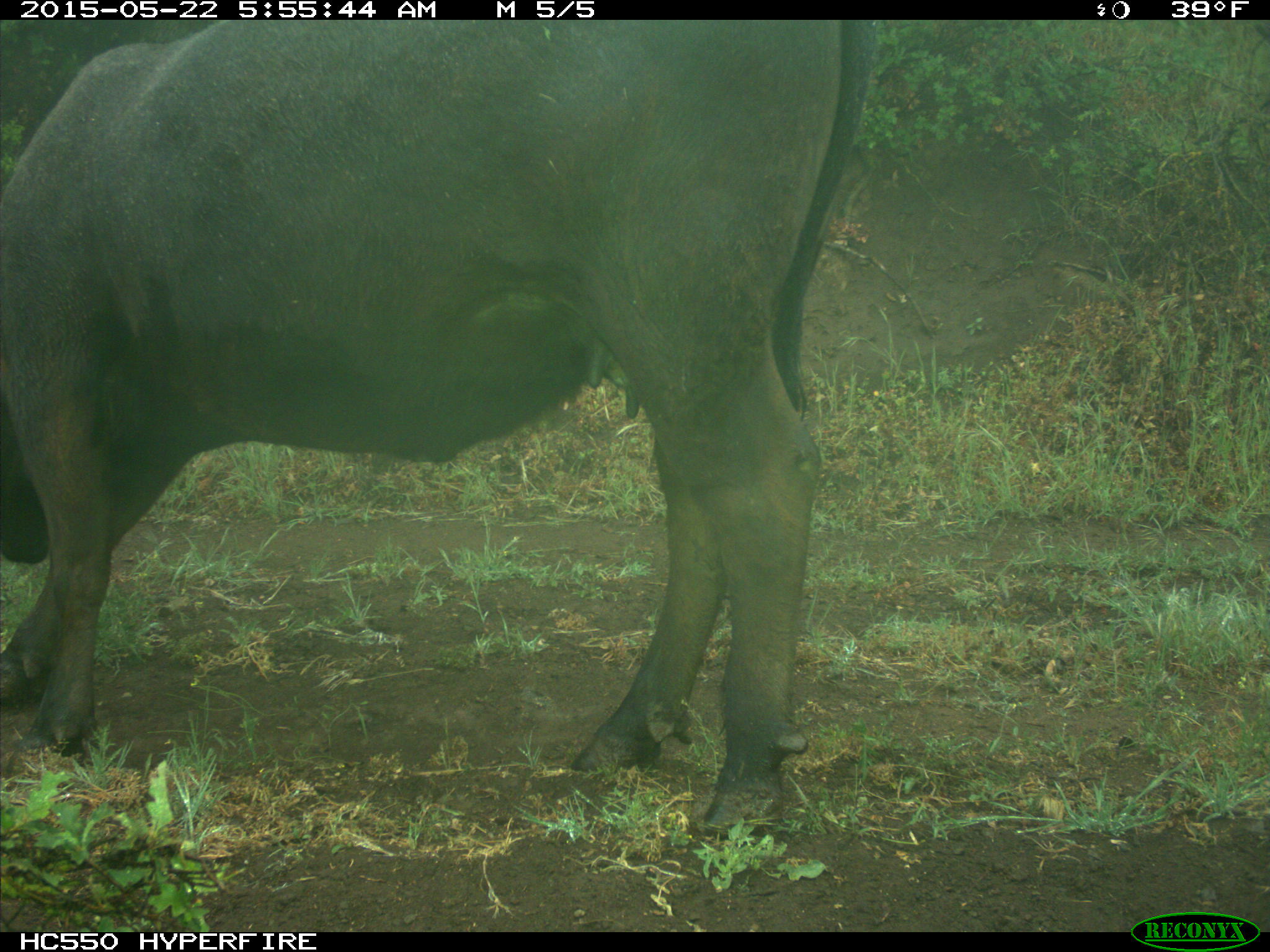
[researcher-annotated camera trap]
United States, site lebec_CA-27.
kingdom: Animalia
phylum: Chordata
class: Mammalia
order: Artiodactyla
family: Bovidae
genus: Bos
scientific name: Bos taurus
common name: domestic cow